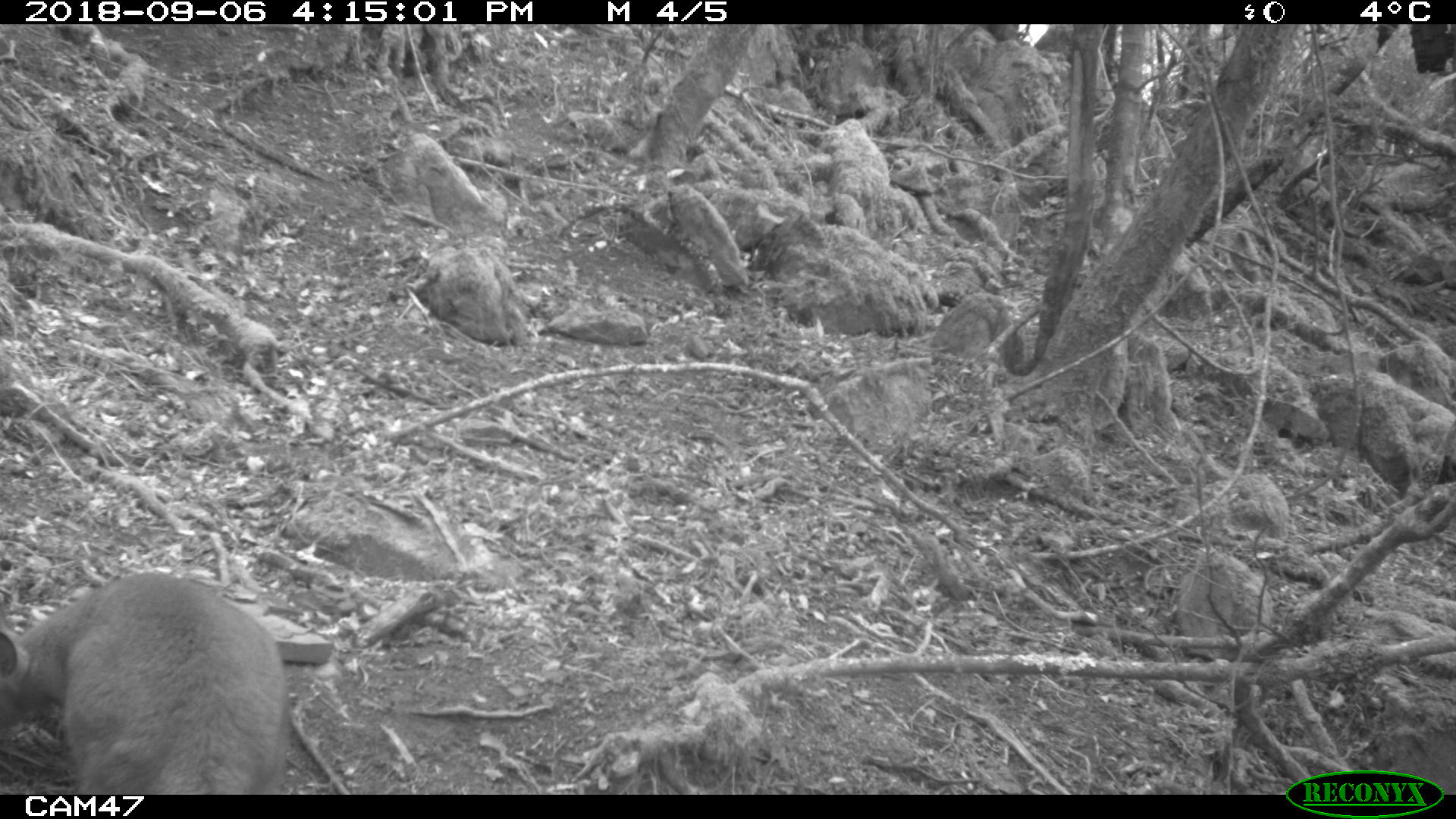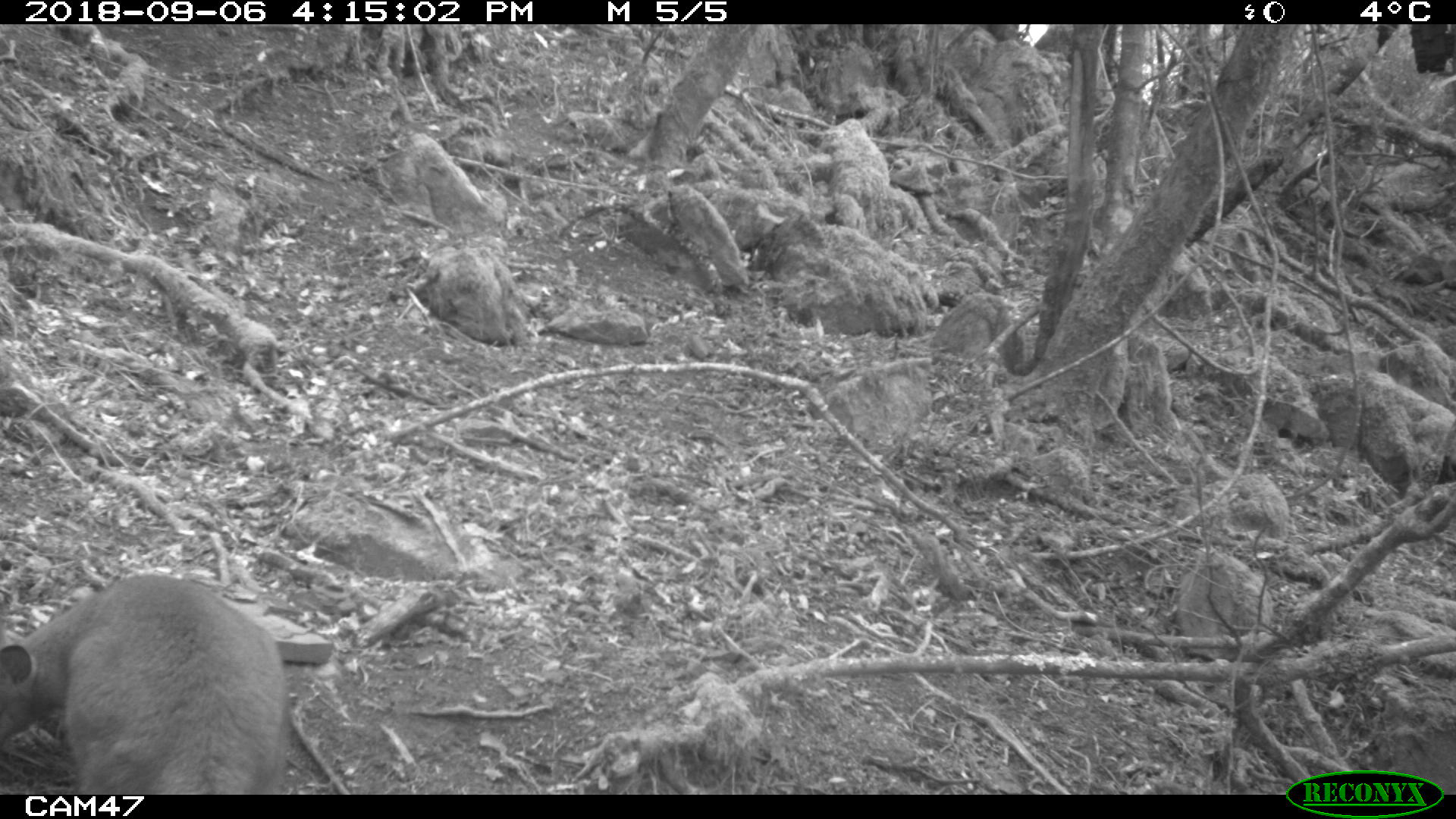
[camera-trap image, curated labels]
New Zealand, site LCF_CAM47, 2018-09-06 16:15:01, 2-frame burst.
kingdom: Animalia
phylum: Chordata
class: Mammalia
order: Diprotodontia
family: Macropodidae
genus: Notamacropus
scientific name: Notamacropus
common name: wallaby